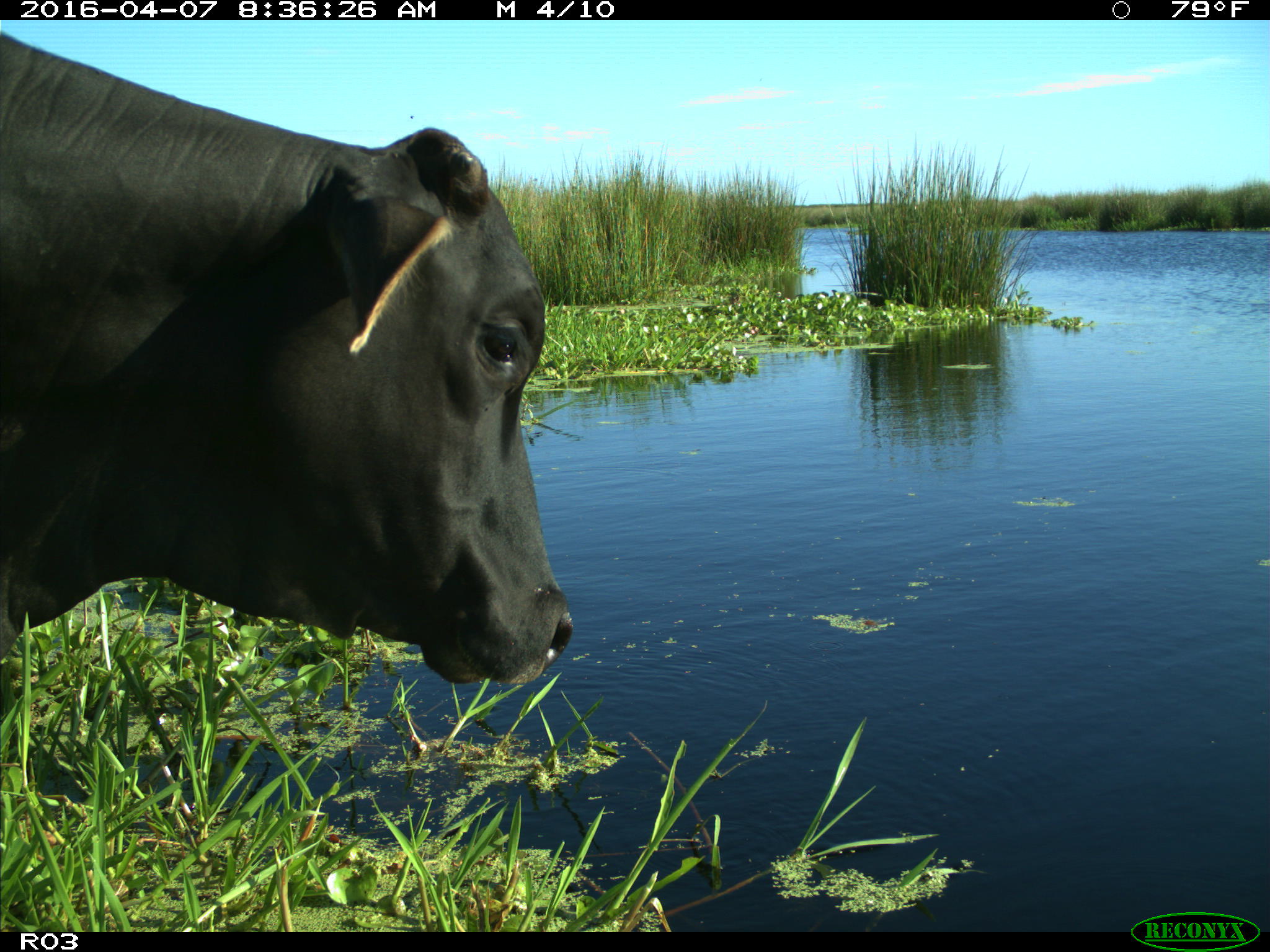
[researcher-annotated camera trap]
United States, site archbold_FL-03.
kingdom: Animalia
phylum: Chordata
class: Mammalia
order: Artiodactyla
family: Bovidae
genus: Bos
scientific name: Bos taurus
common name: domestic cow